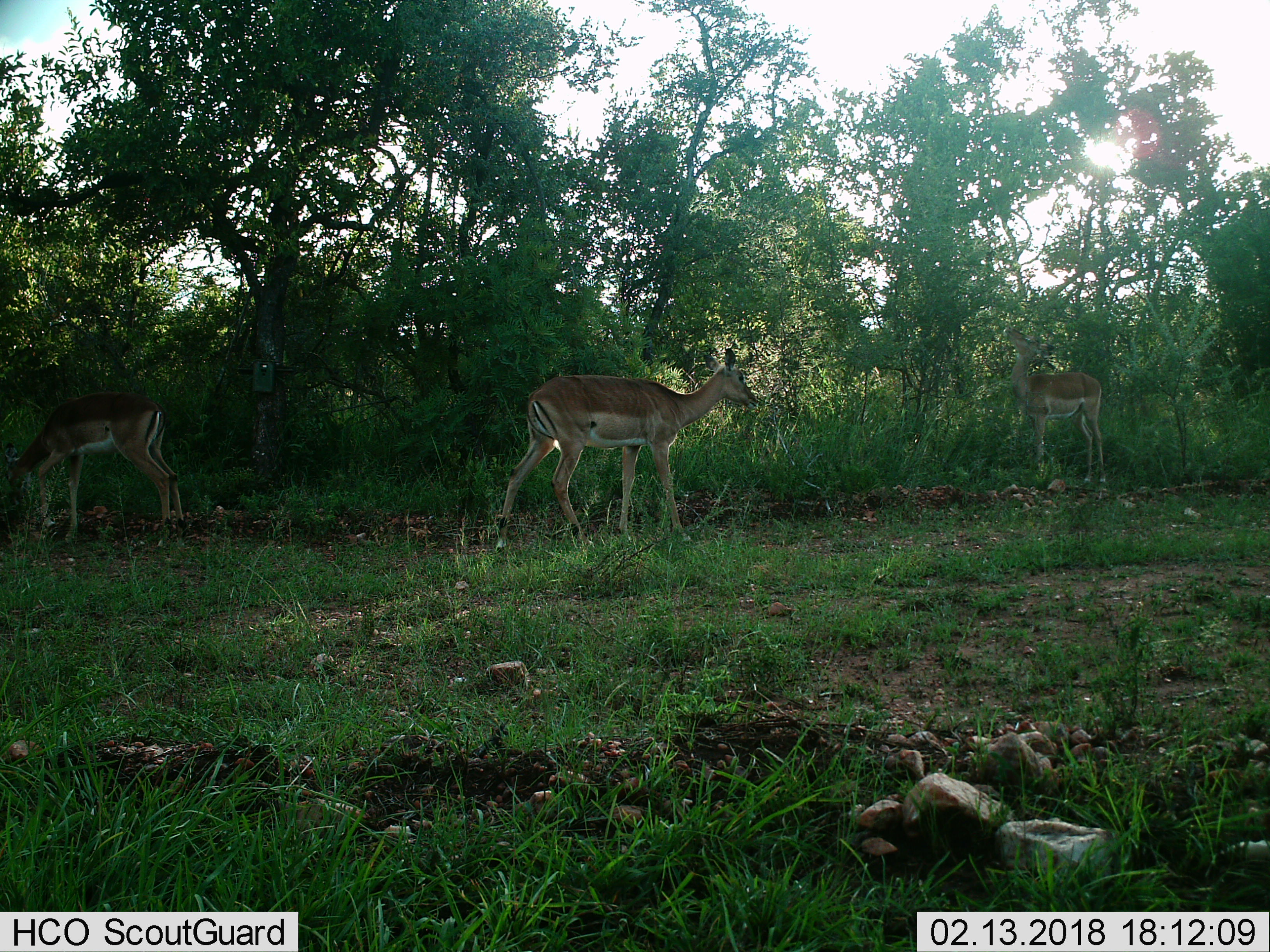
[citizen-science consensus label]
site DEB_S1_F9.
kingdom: Animalia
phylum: Chordata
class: Mammalia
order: Artiodactyla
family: Bovidae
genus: Aepyceros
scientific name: Aepyceros melampus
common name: impala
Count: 3.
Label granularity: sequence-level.